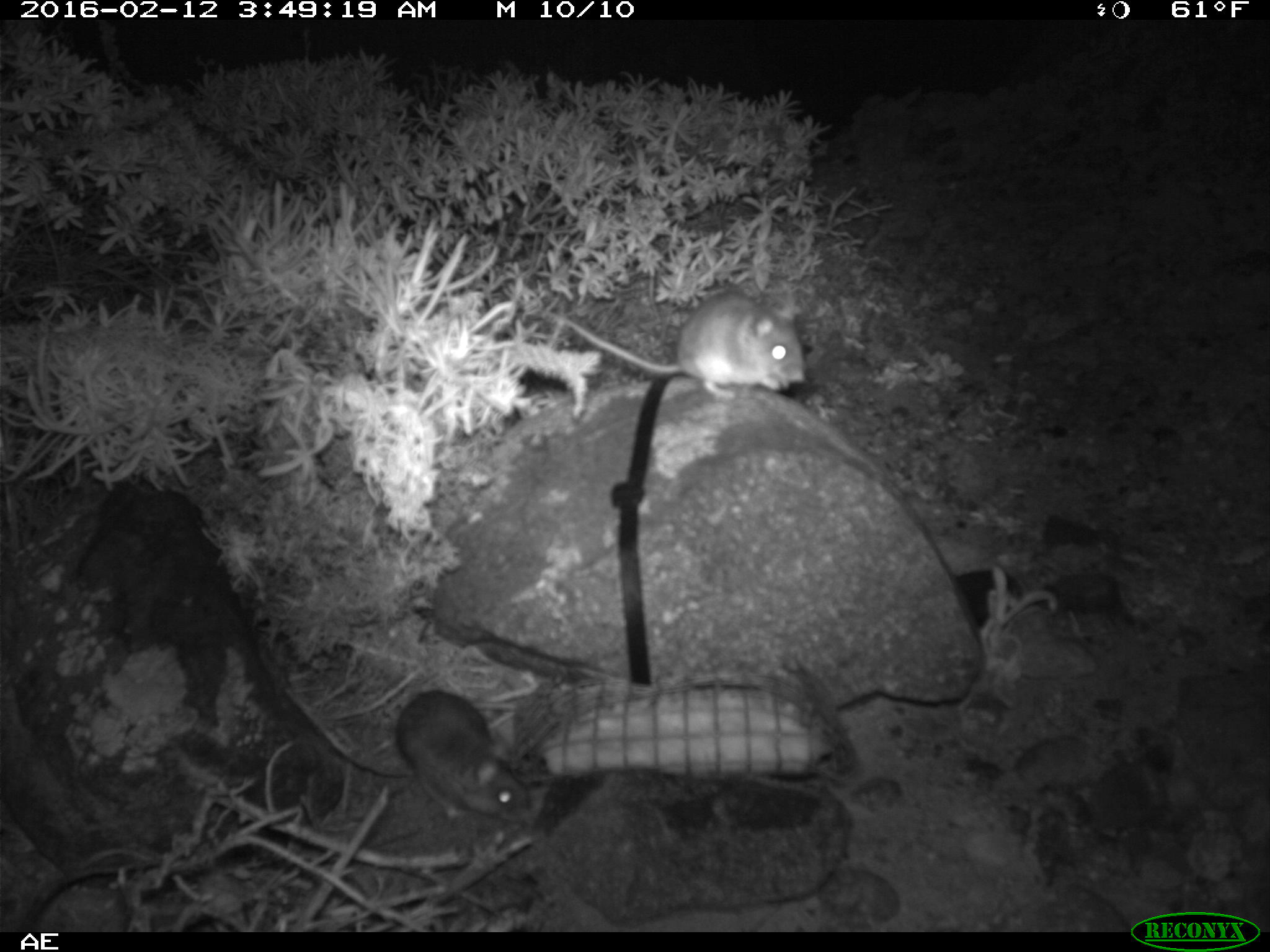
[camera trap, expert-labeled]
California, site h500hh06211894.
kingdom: Animalia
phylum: Chordata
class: Mammalia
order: Rodentia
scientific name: Rodentia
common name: rodent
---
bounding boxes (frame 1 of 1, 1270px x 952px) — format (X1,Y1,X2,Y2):
rodent: (532,289,803,400); (392,690,535,823)